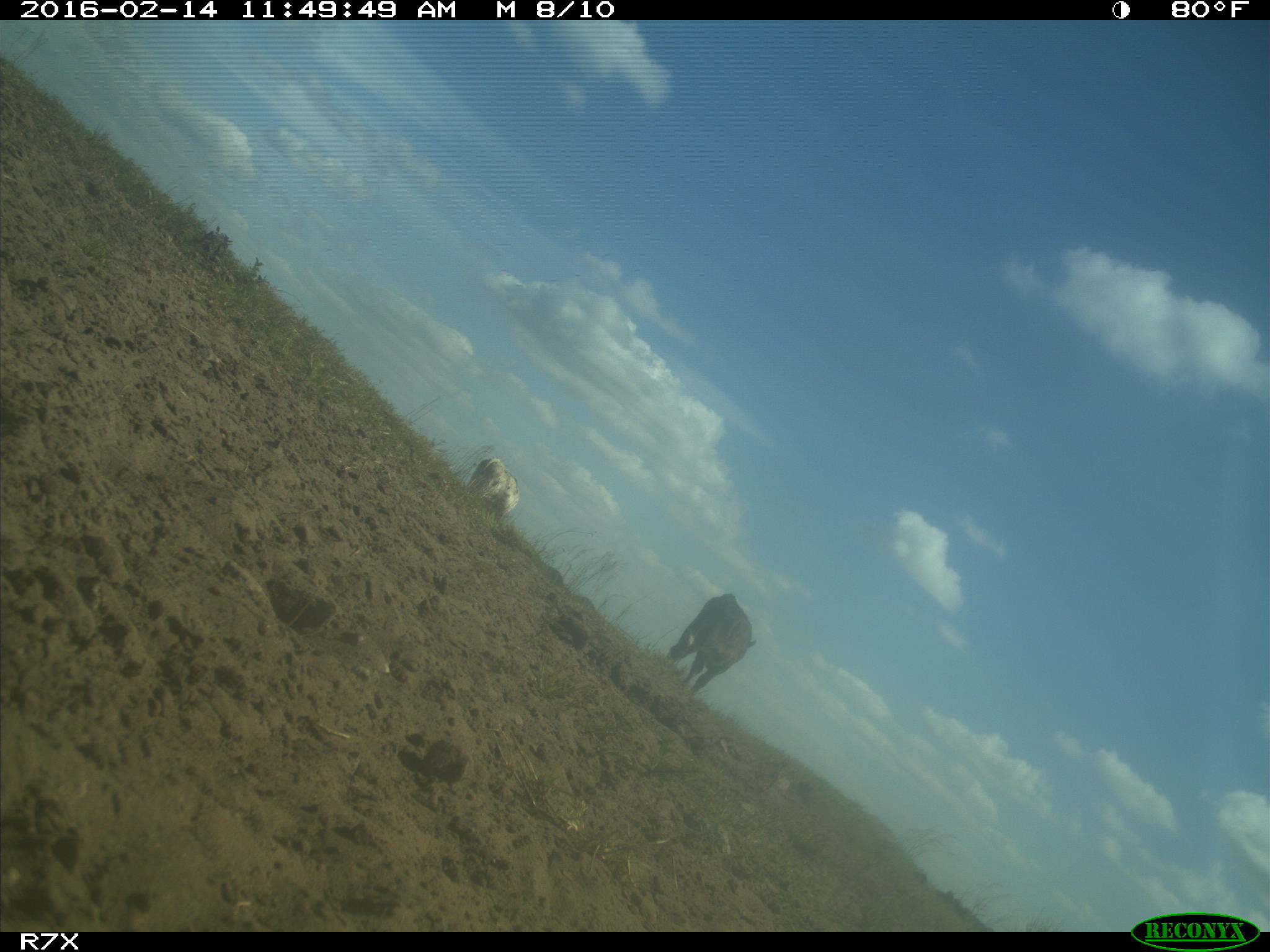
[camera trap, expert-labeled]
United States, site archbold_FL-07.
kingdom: Animalia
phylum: Chordata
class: Mammalia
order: Artiodactyla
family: Bovidae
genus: Bos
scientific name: Bos taurus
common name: domestic cow